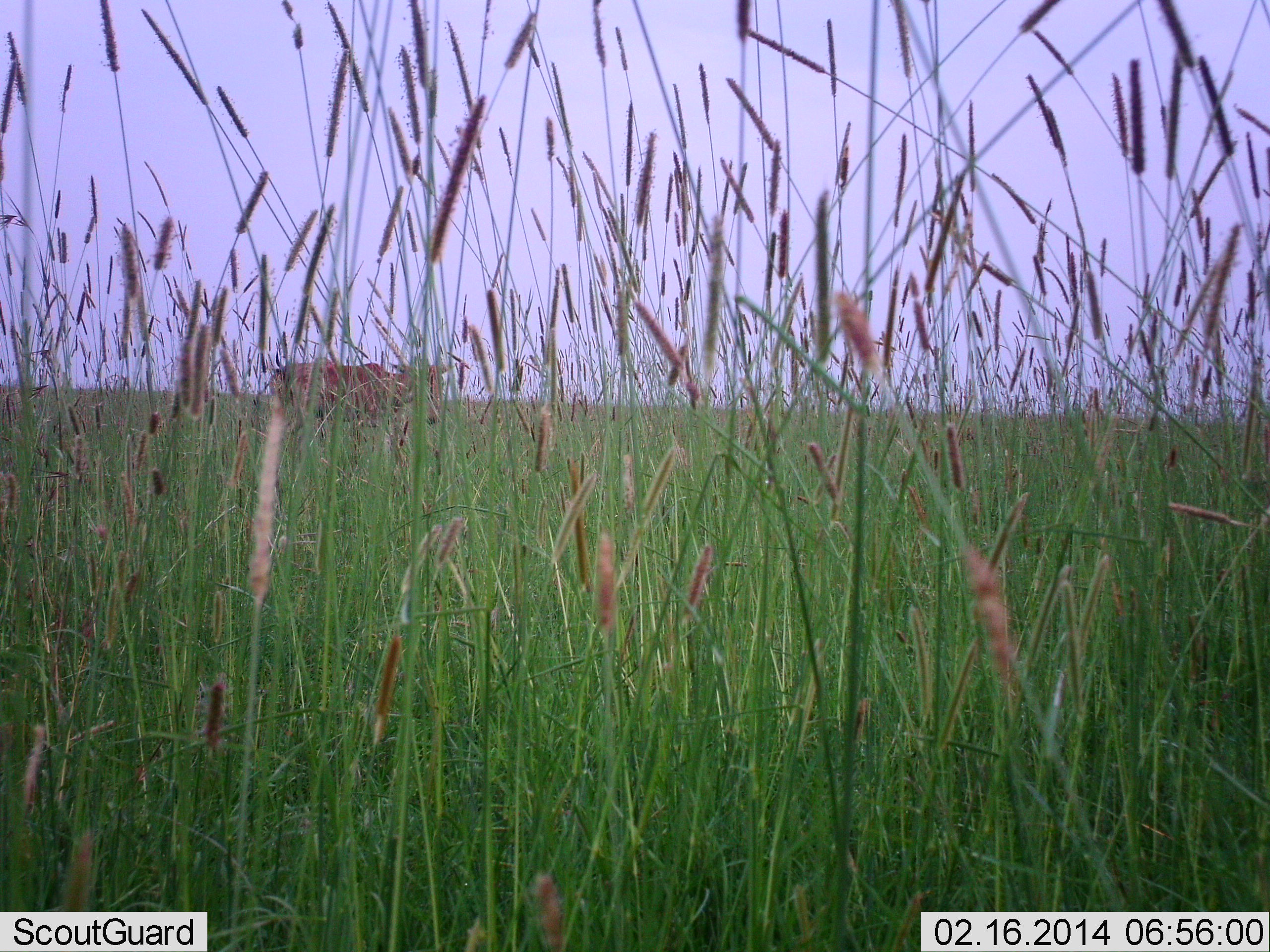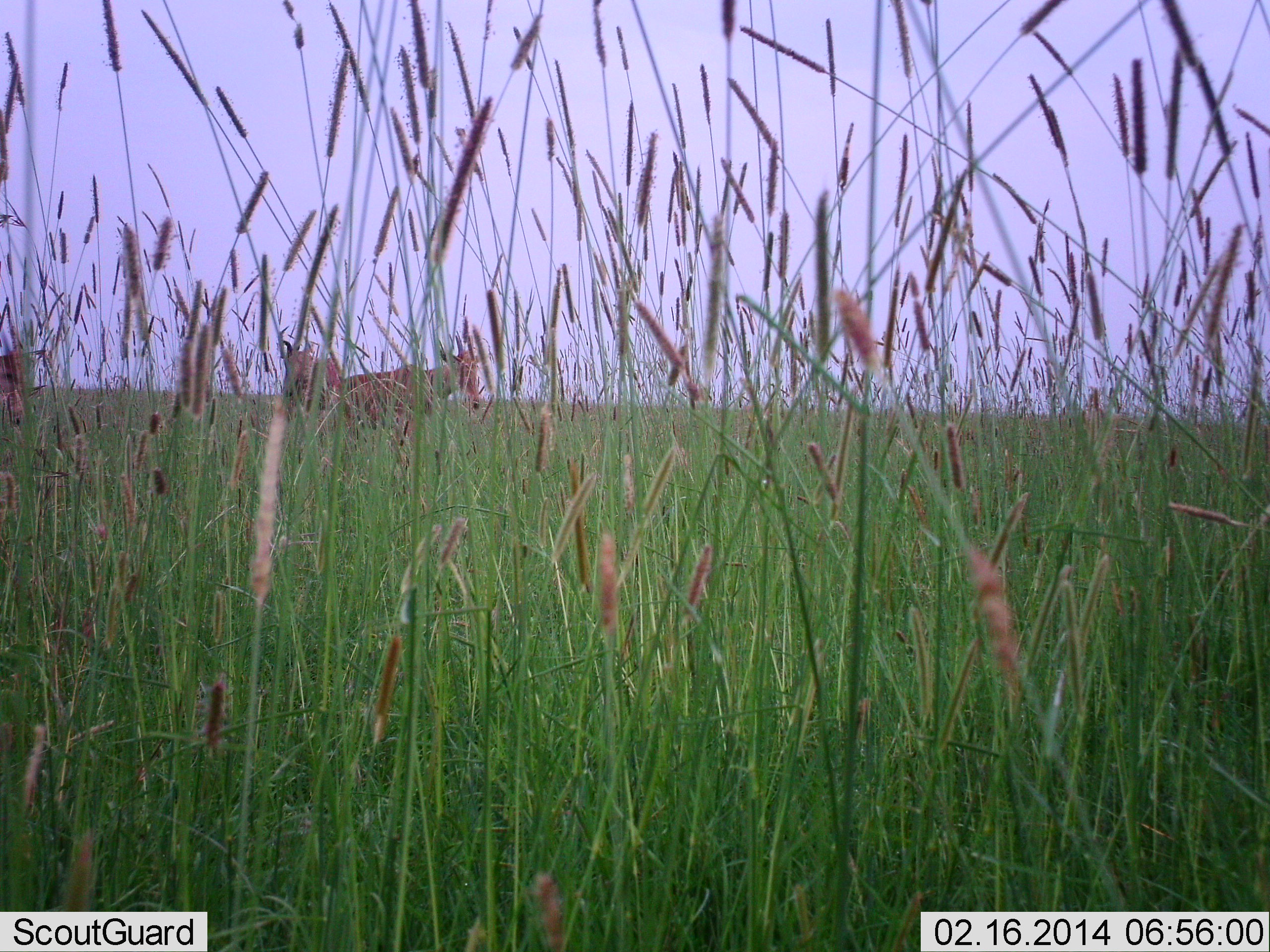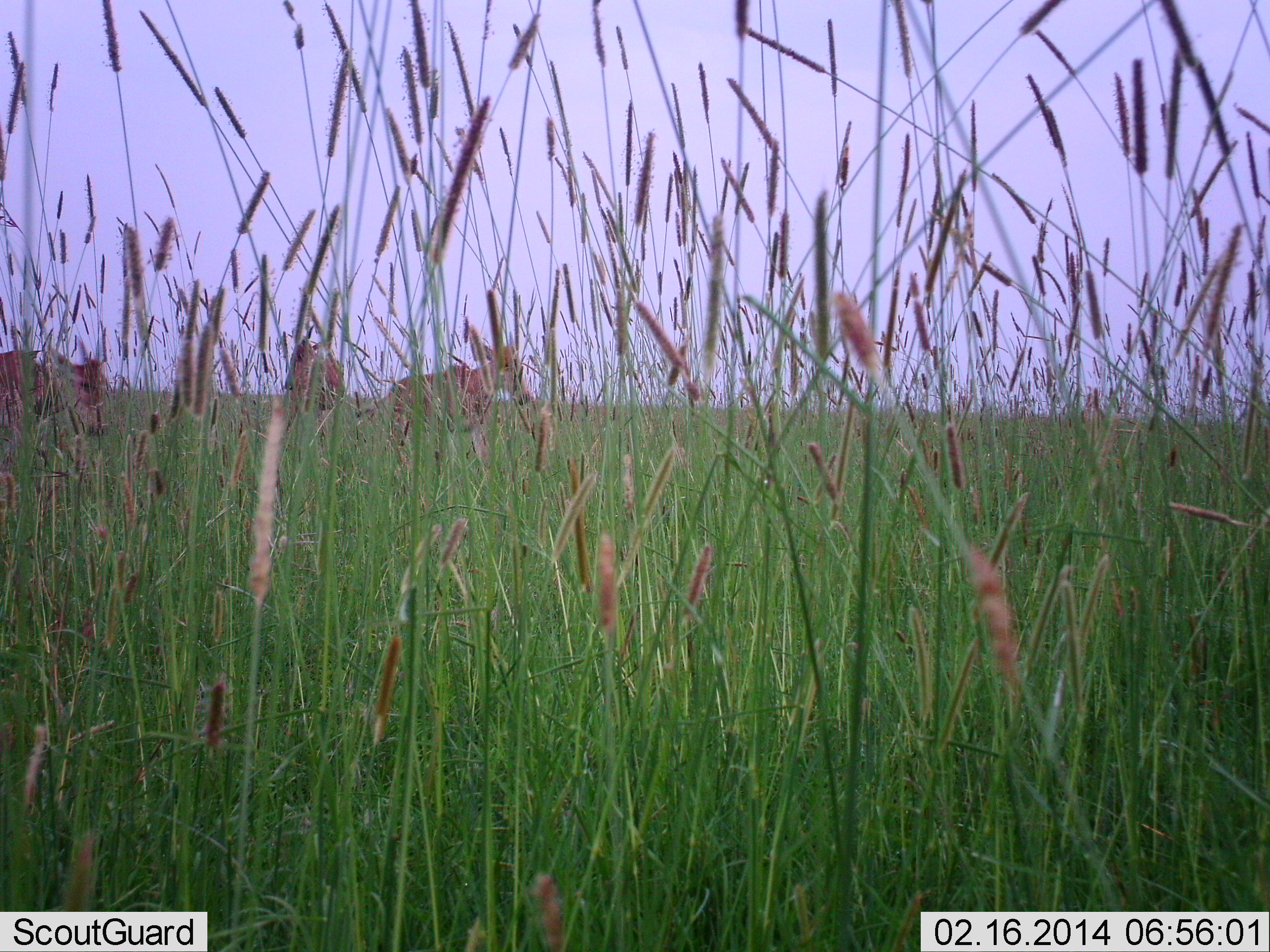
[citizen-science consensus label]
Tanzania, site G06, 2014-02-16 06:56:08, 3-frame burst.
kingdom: Animalia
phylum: Chordata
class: Mammalia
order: Artiodactyla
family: Bovidae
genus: Alcelaphus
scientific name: Alcelaphus buselaphus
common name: hartebeest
Hartebeest (Alcelaphus buselaphus), count 3. Behavior (volunteer vote fractions): standing 40%, resting 0%, moving 80%, interacting 0%. Young present (vote fraction): 0%. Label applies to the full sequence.